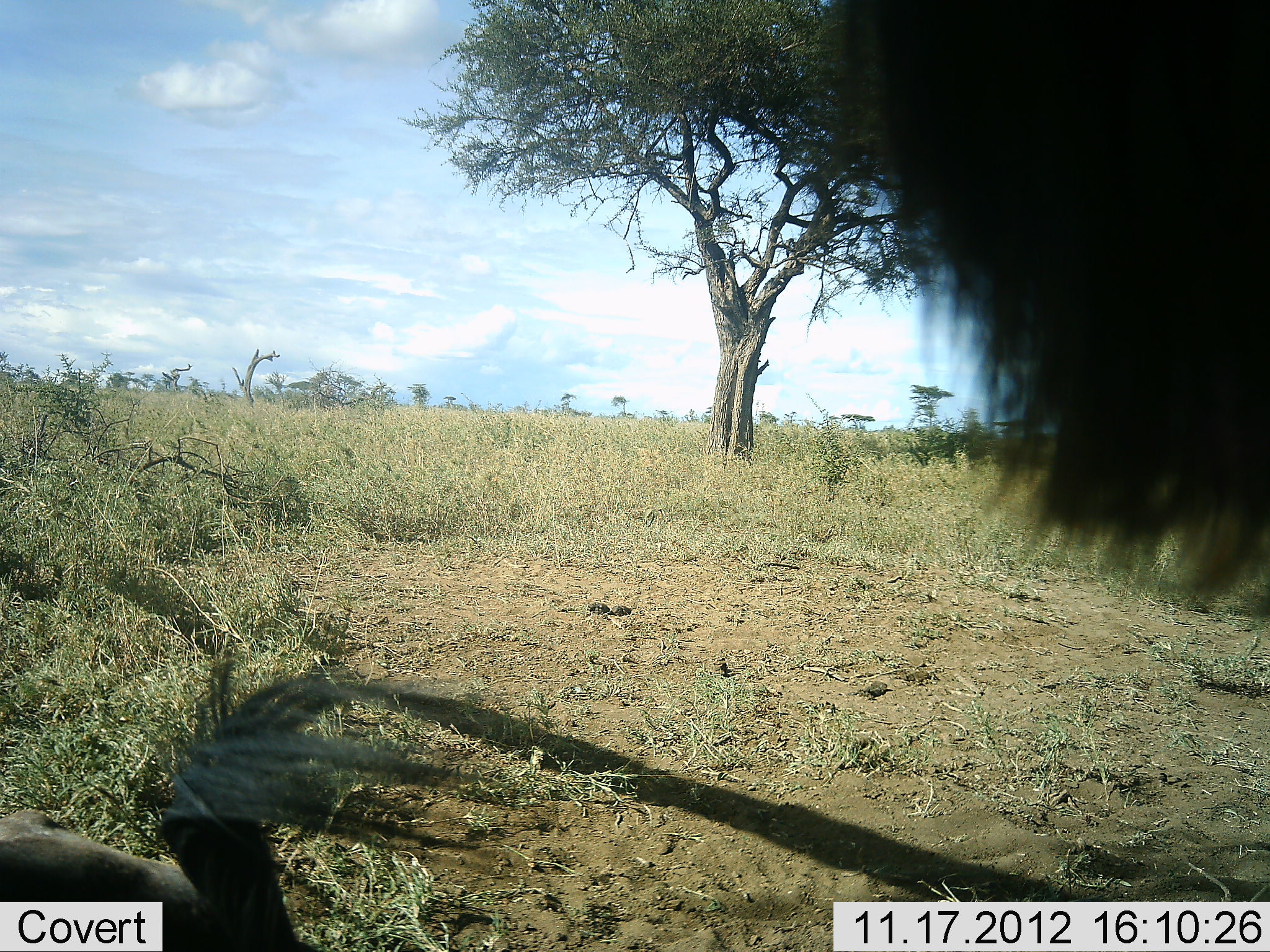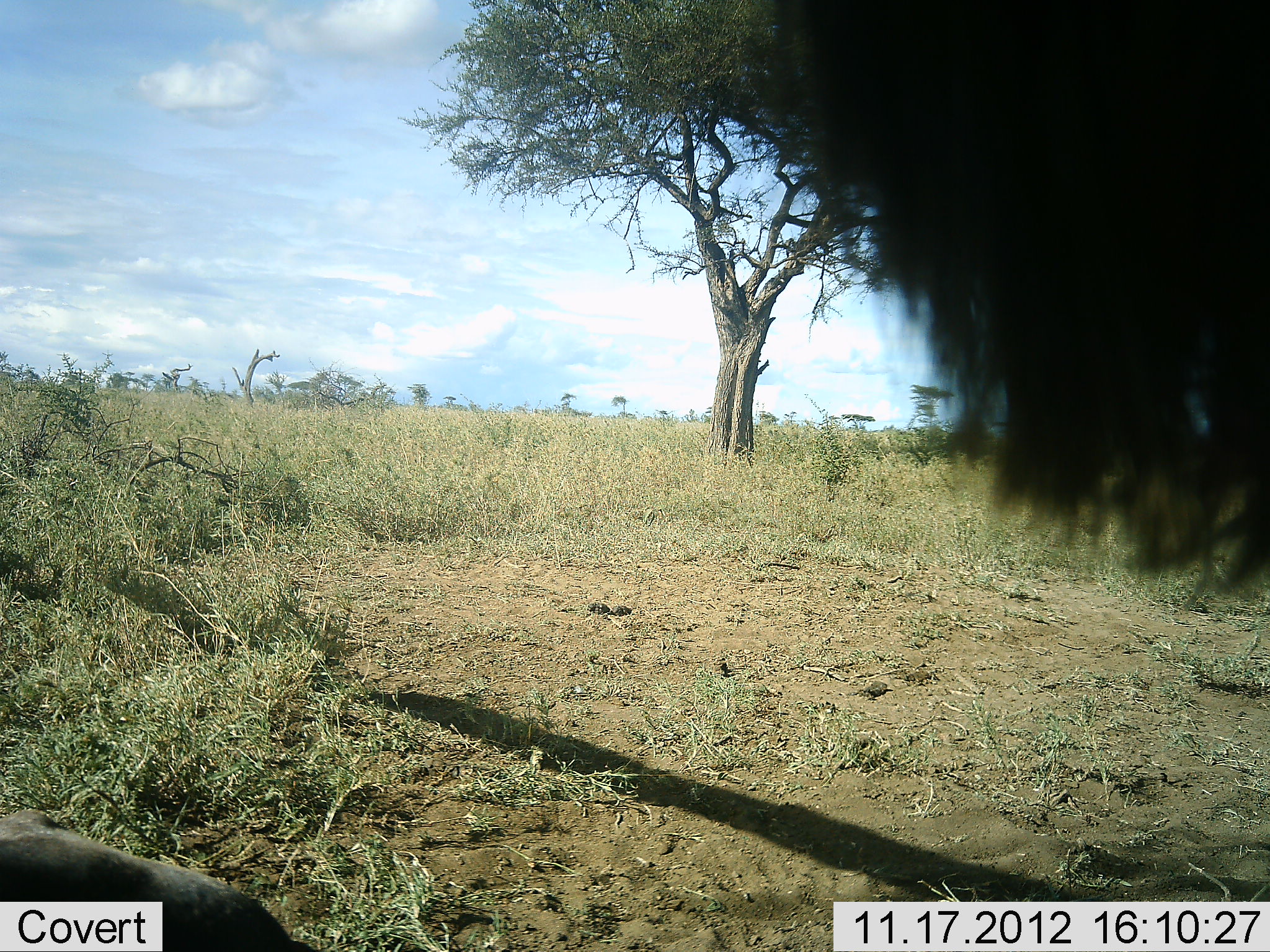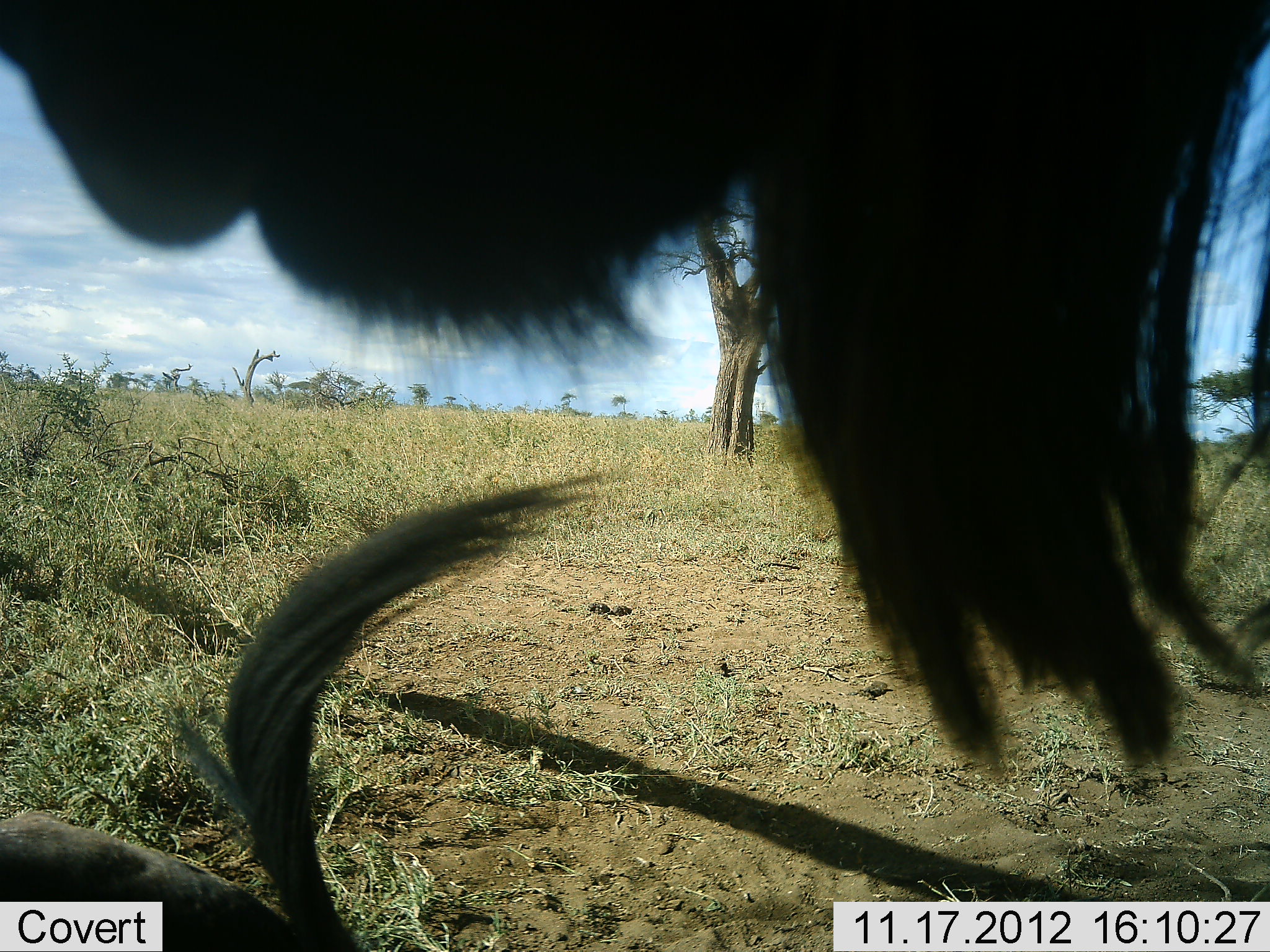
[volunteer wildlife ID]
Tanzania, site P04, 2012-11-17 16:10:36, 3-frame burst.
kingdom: Animalia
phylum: Chordata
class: Mammalia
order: Artiodactyla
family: Bovidae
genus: Connochaetes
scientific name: Connochaetes taurinus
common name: blue wildebeest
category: wildebeest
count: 2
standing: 80%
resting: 80%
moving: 10%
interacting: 0%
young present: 0%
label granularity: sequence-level